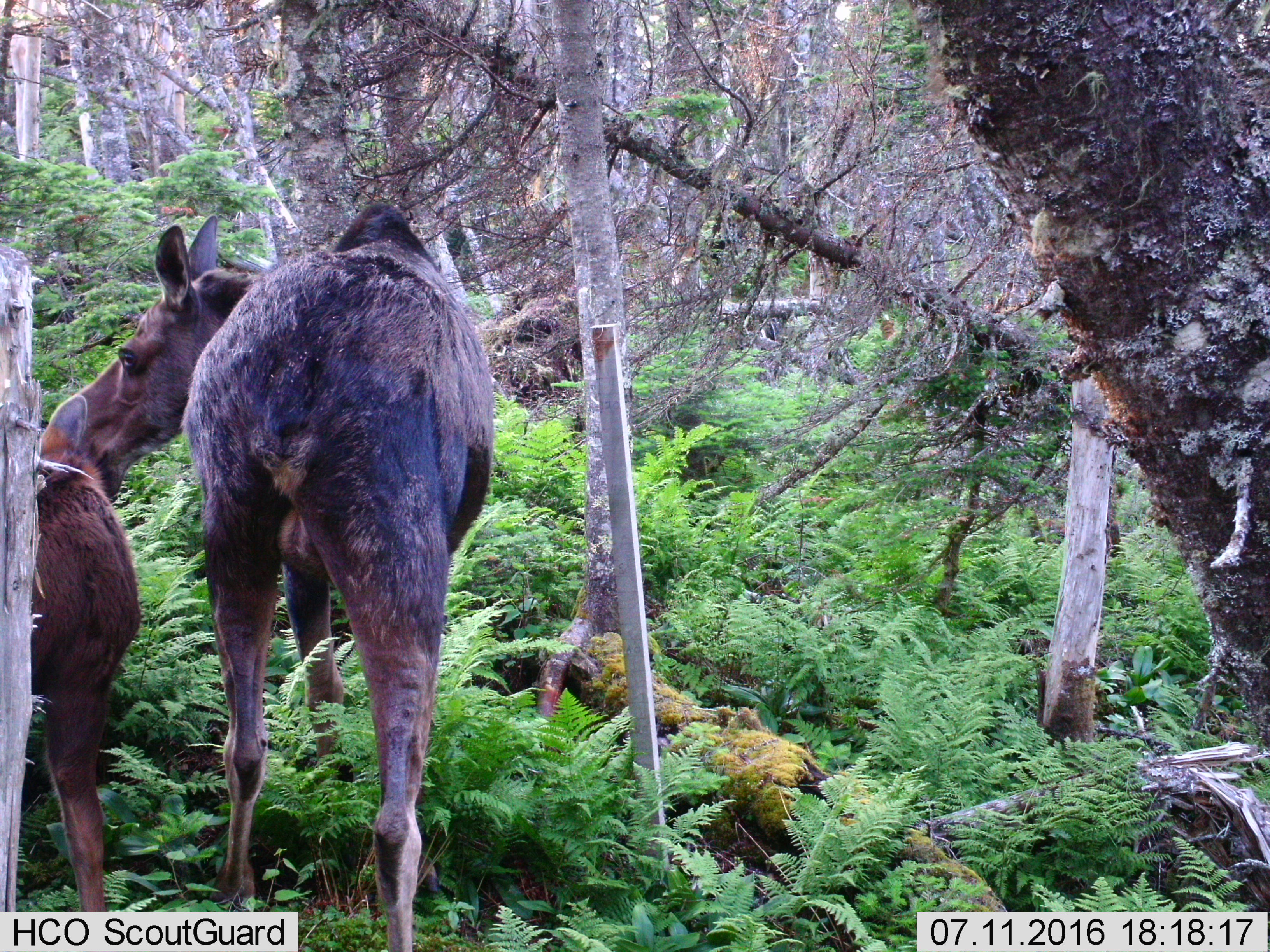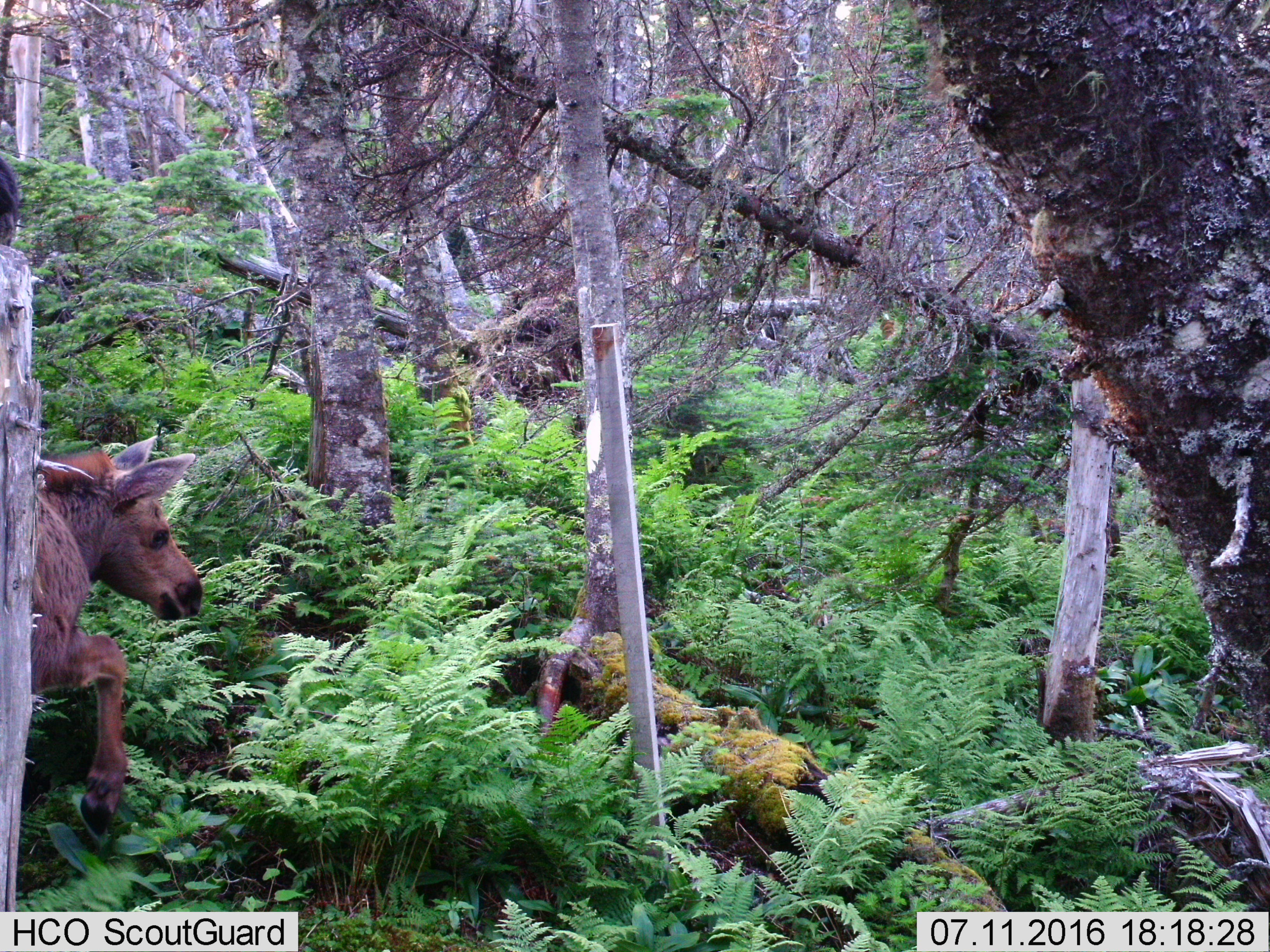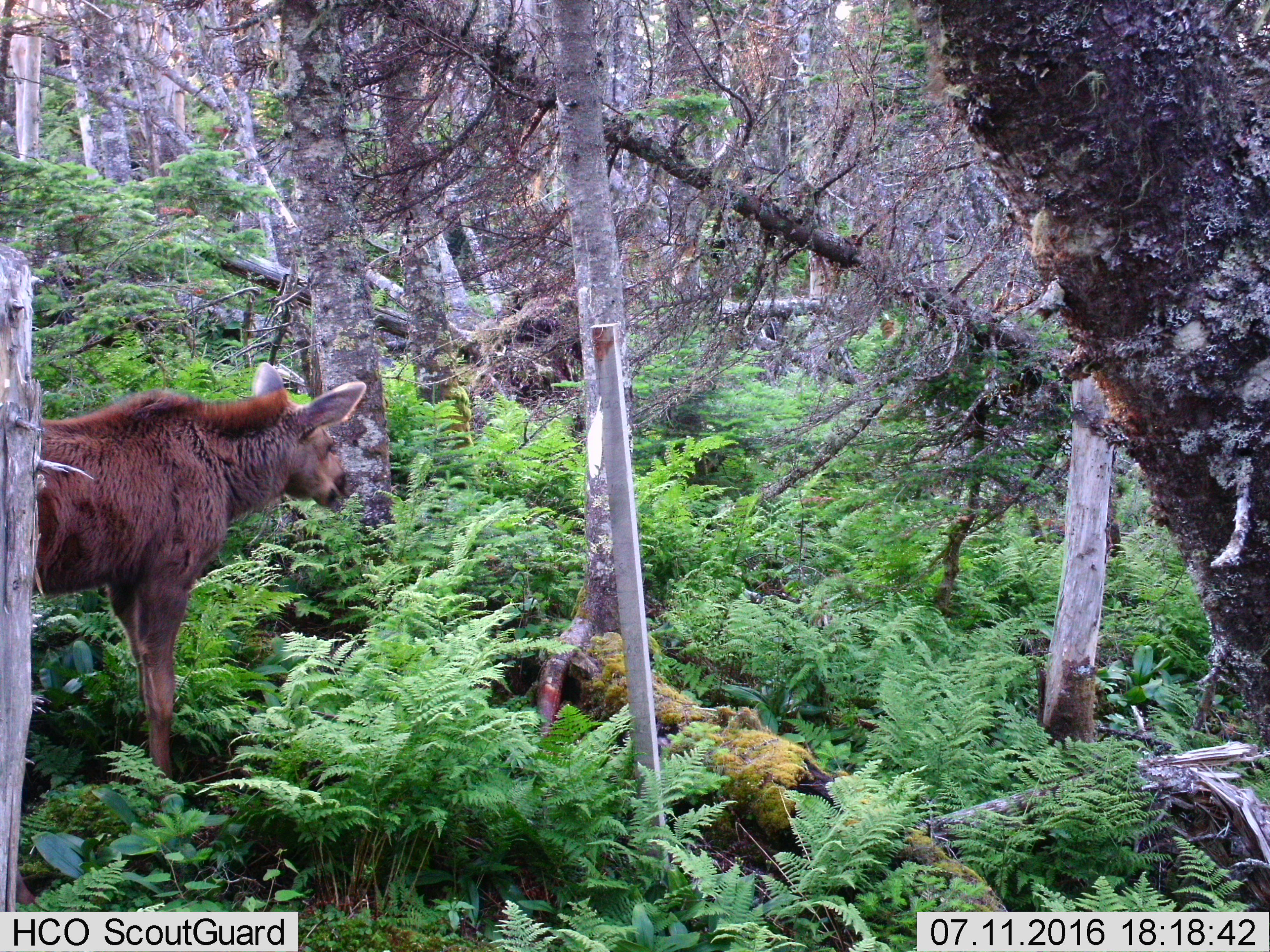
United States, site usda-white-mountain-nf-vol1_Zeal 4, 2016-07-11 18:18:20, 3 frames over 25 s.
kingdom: Animalia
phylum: Chordata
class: Mammalia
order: Artiodactyla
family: Cervidae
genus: Alces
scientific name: Alces alces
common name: moose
Moose (Alces alces).